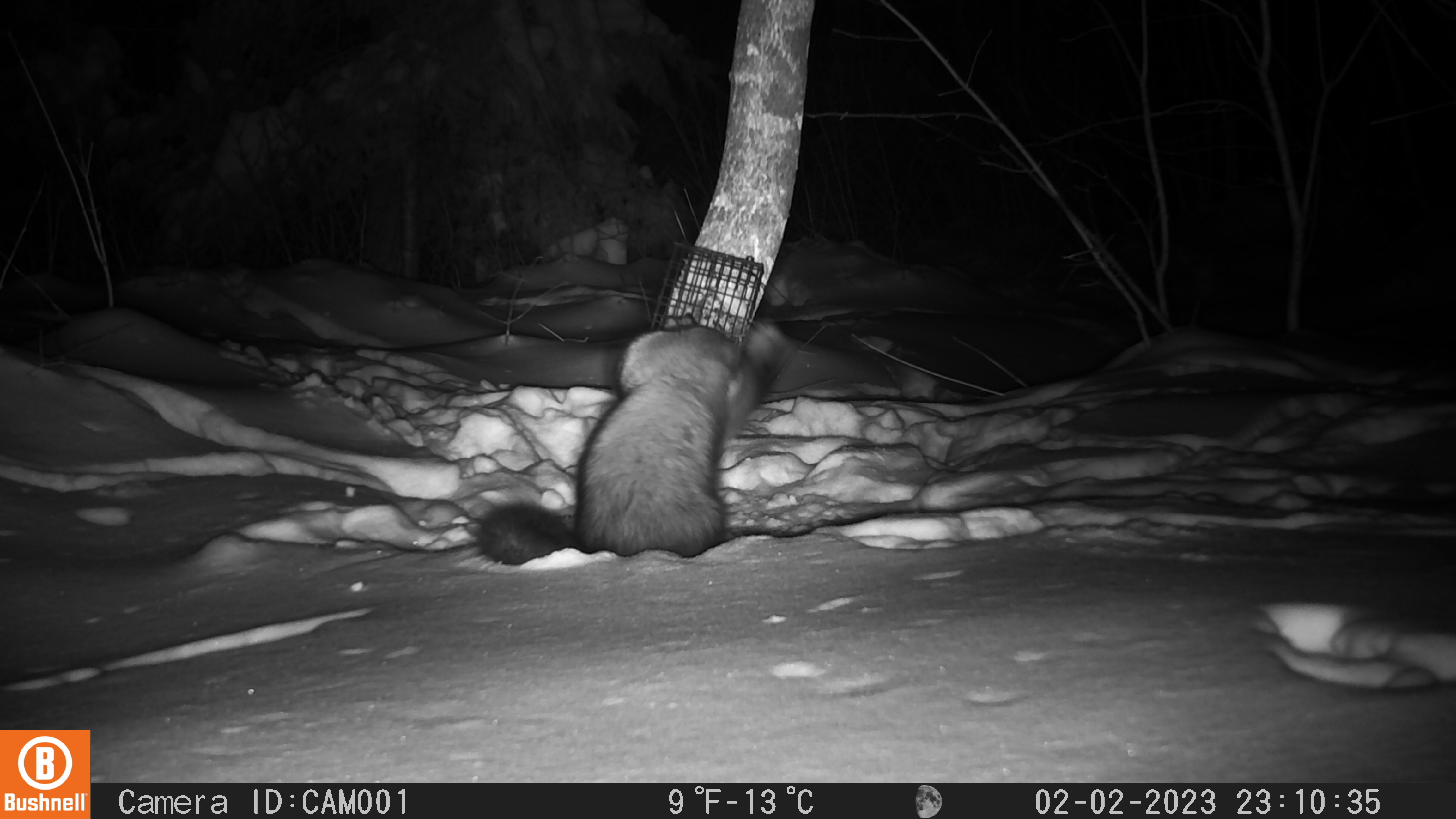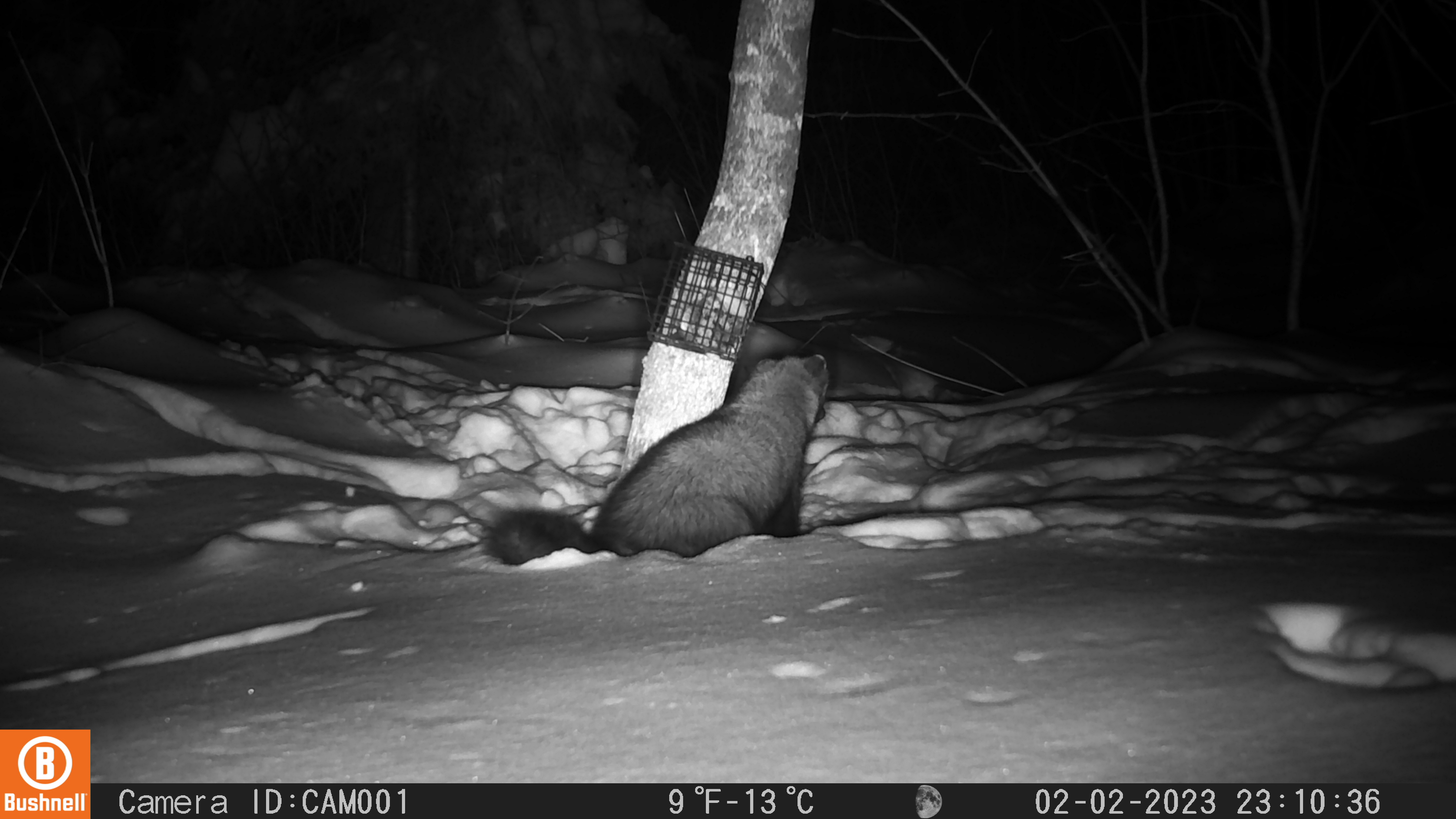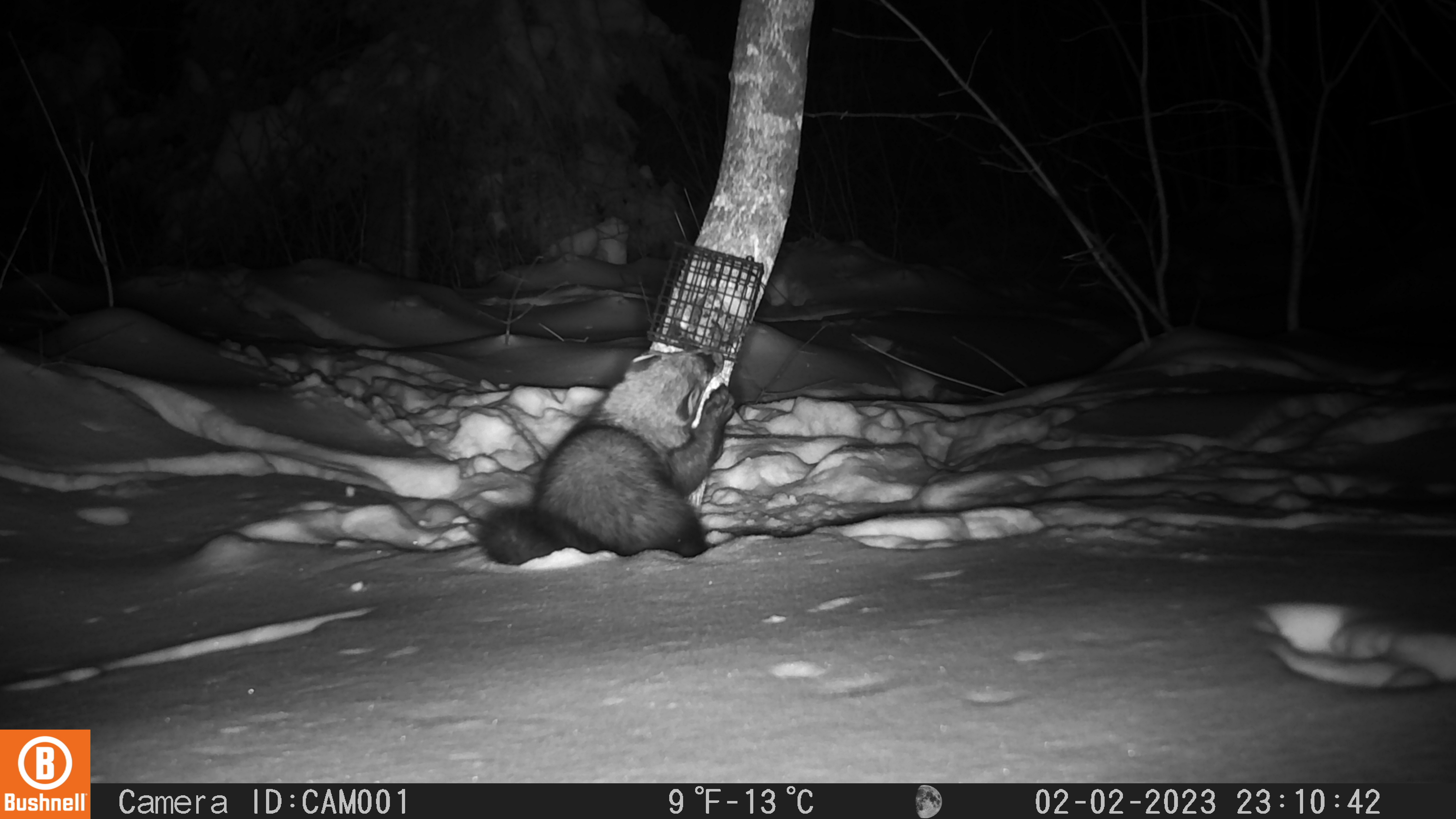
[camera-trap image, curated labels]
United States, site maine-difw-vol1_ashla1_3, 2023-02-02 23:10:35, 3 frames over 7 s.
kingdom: Animalia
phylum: Chordata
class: Mammalia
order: Carnivora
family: Mustelidae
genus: Pekania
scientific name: Pekania pennanti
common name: fisher